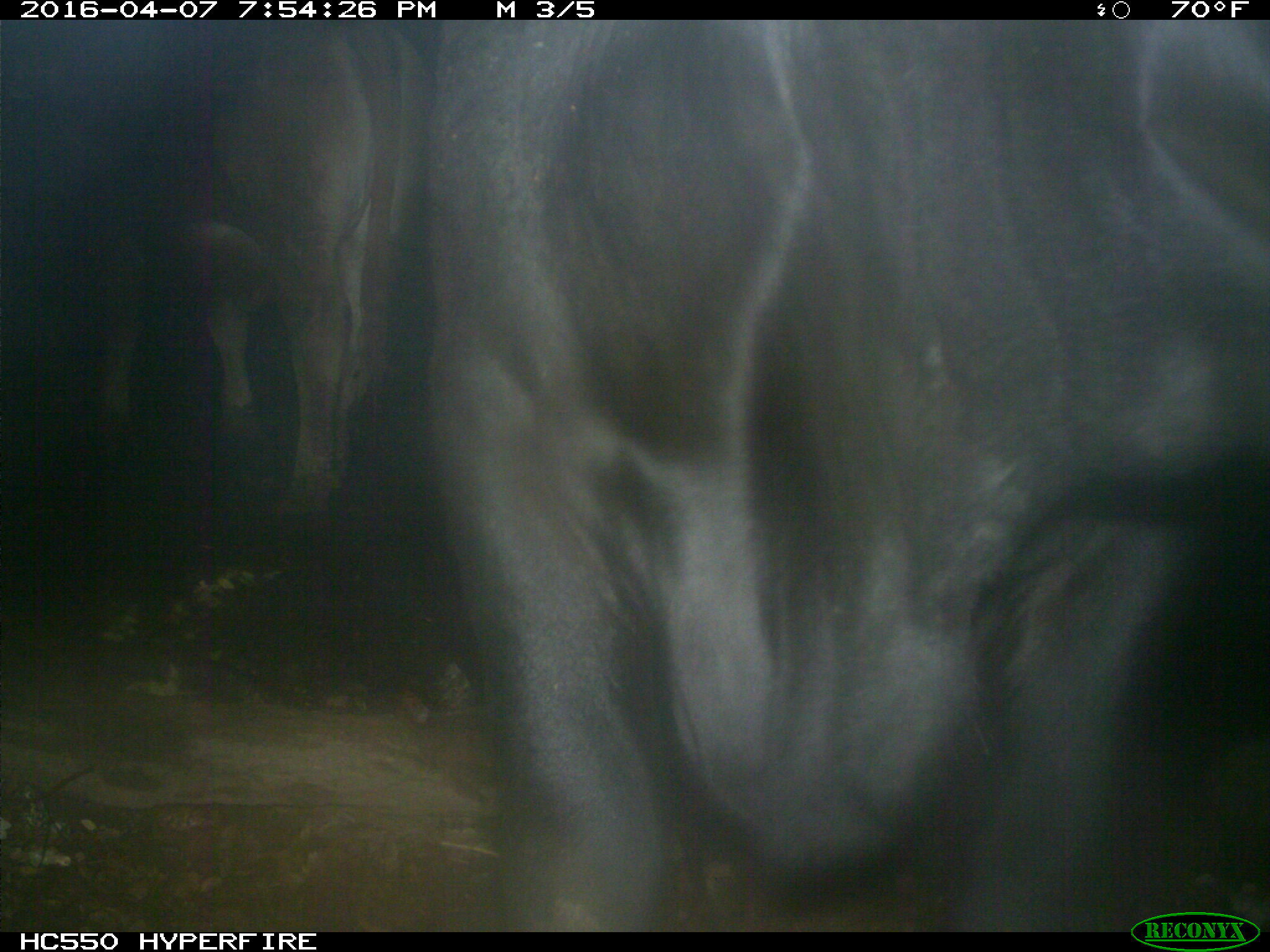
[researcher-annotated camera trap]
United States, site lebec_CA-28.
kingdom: Animalia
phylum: Chordata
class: Mammalia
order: Artiodactyla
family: Bovidae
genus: Bos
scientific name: Bos taurus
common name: domestic cow